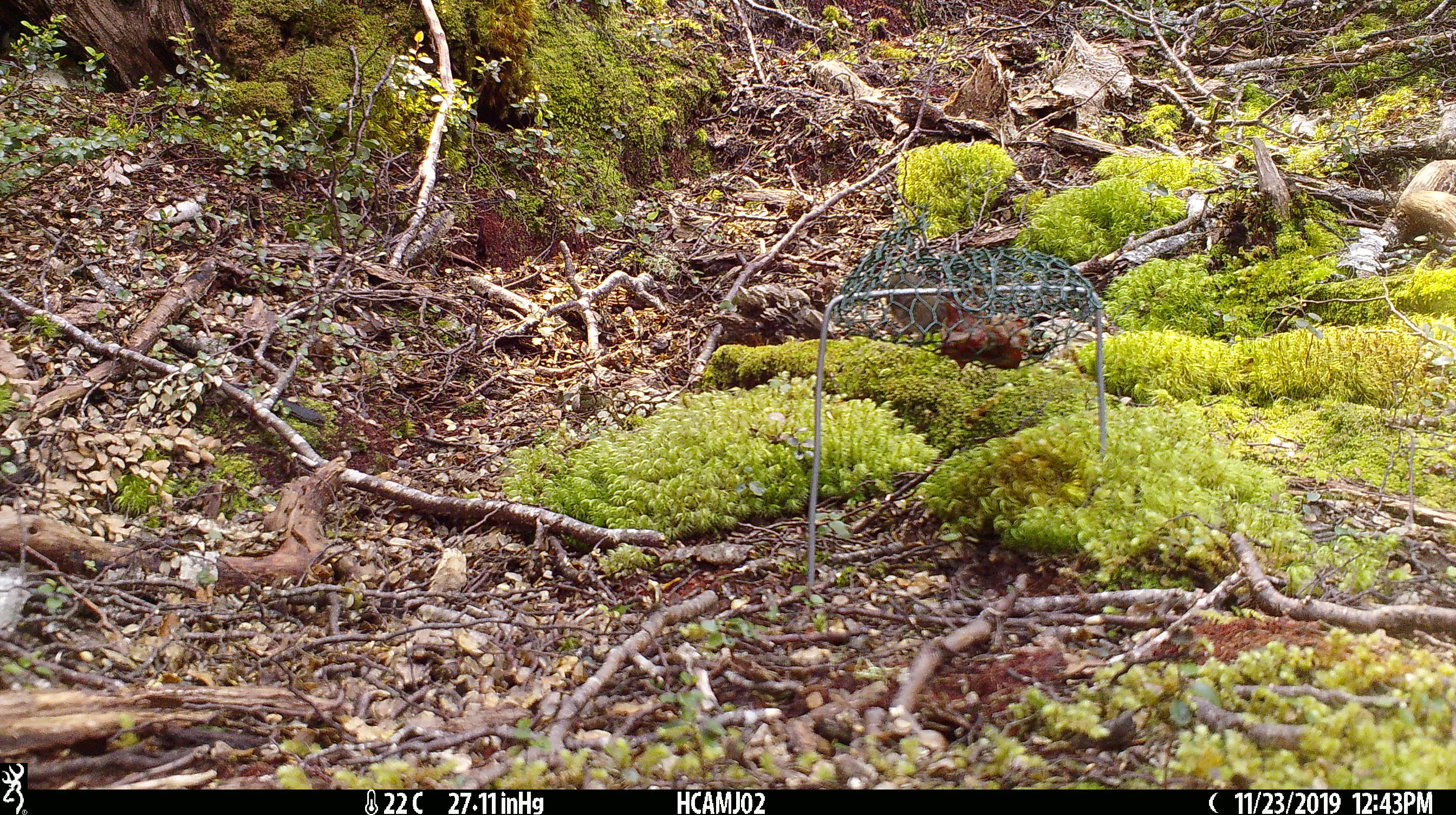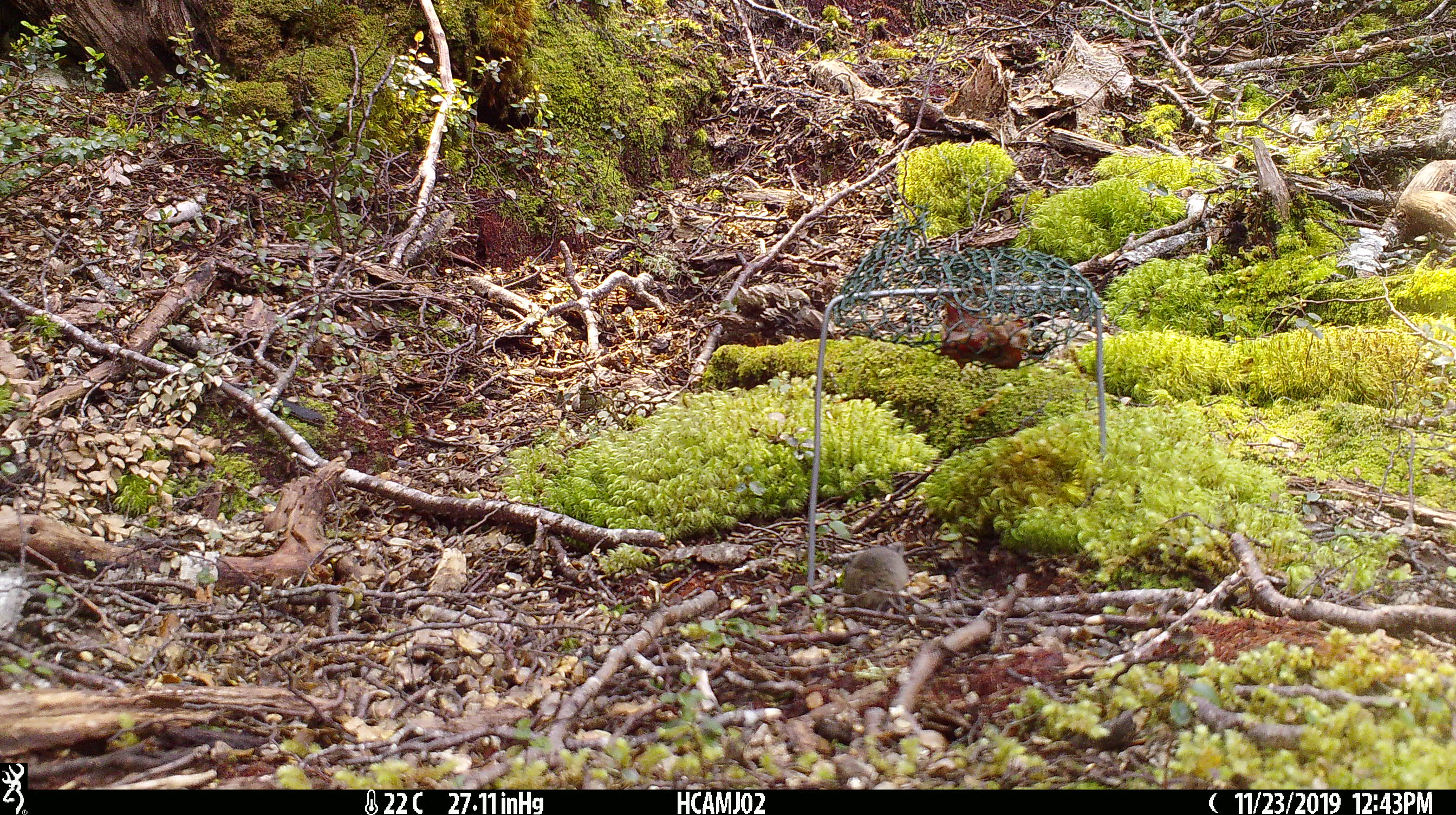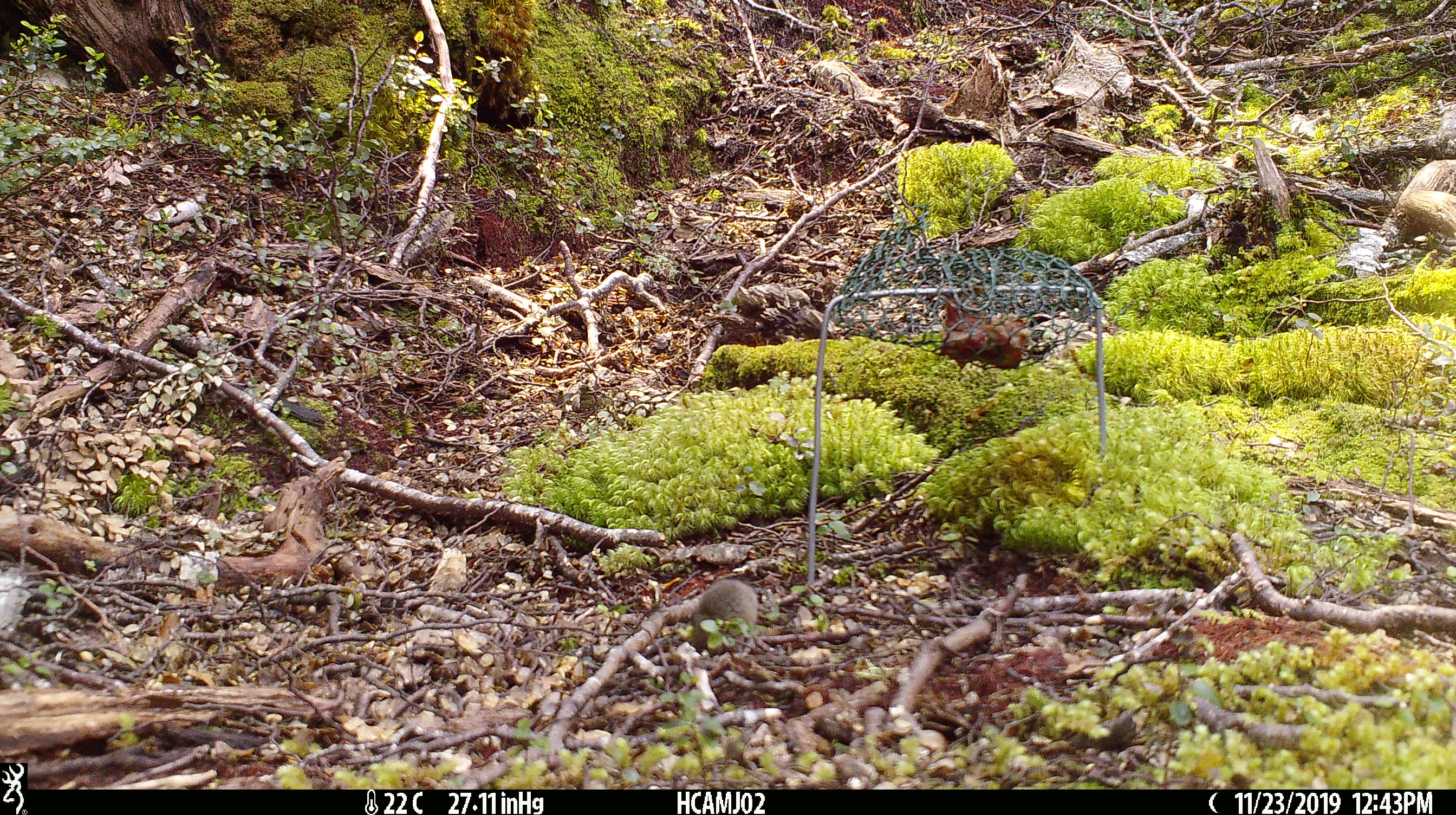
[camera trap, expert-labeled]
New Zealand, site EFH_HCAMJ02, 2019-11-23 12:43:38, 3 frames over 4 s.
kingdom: Animalia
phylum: Chordata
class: Mammalia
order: Rodentia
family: Muridae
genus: Mus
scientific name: Mus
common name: mouse